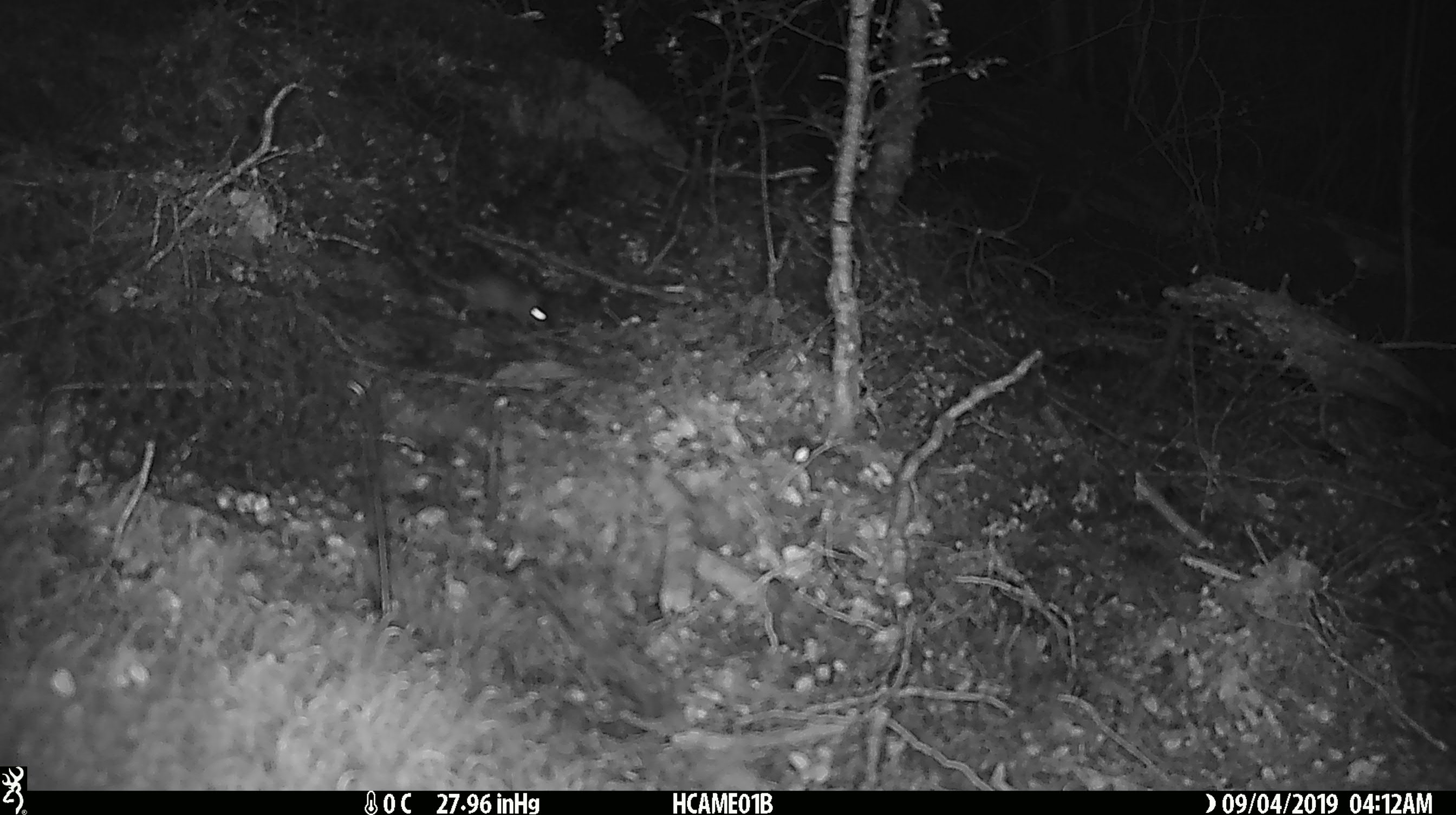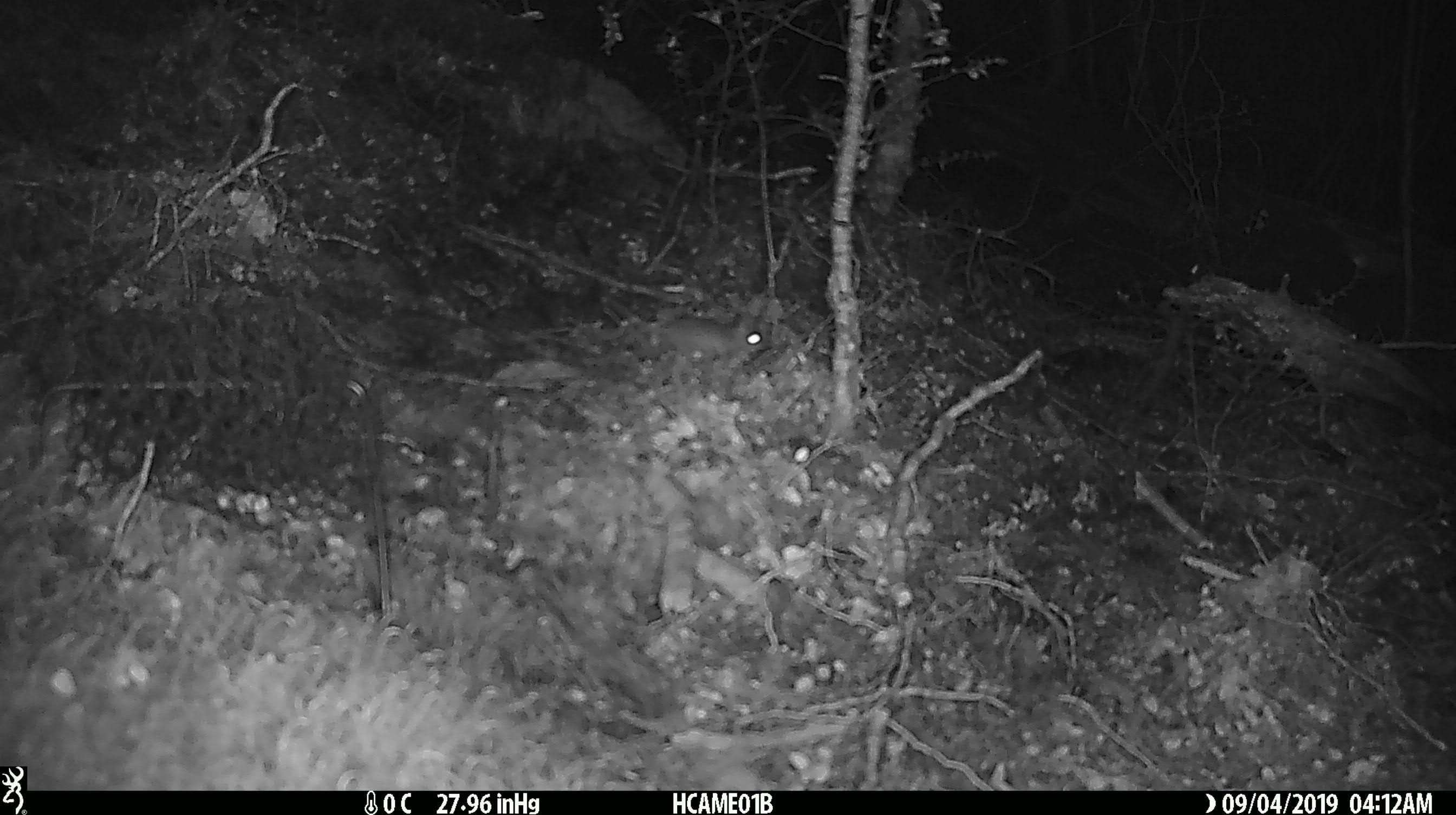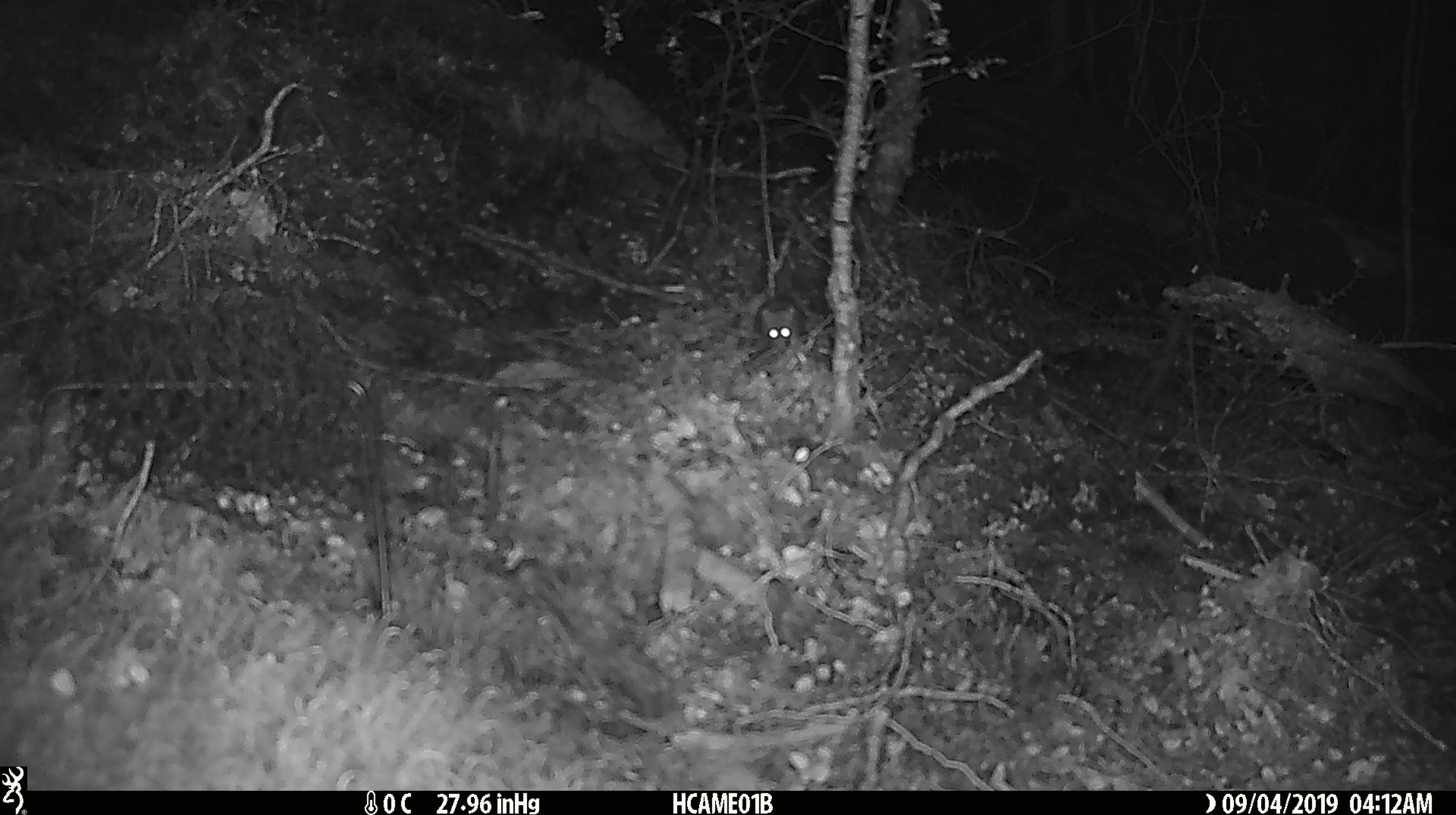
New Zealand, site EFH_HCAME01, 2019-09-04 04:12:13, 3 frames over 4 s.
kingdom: Animalia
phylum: Chordata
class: Mammalia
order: Rodentia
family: Muridae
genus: Mus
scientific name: Mus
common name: mouse